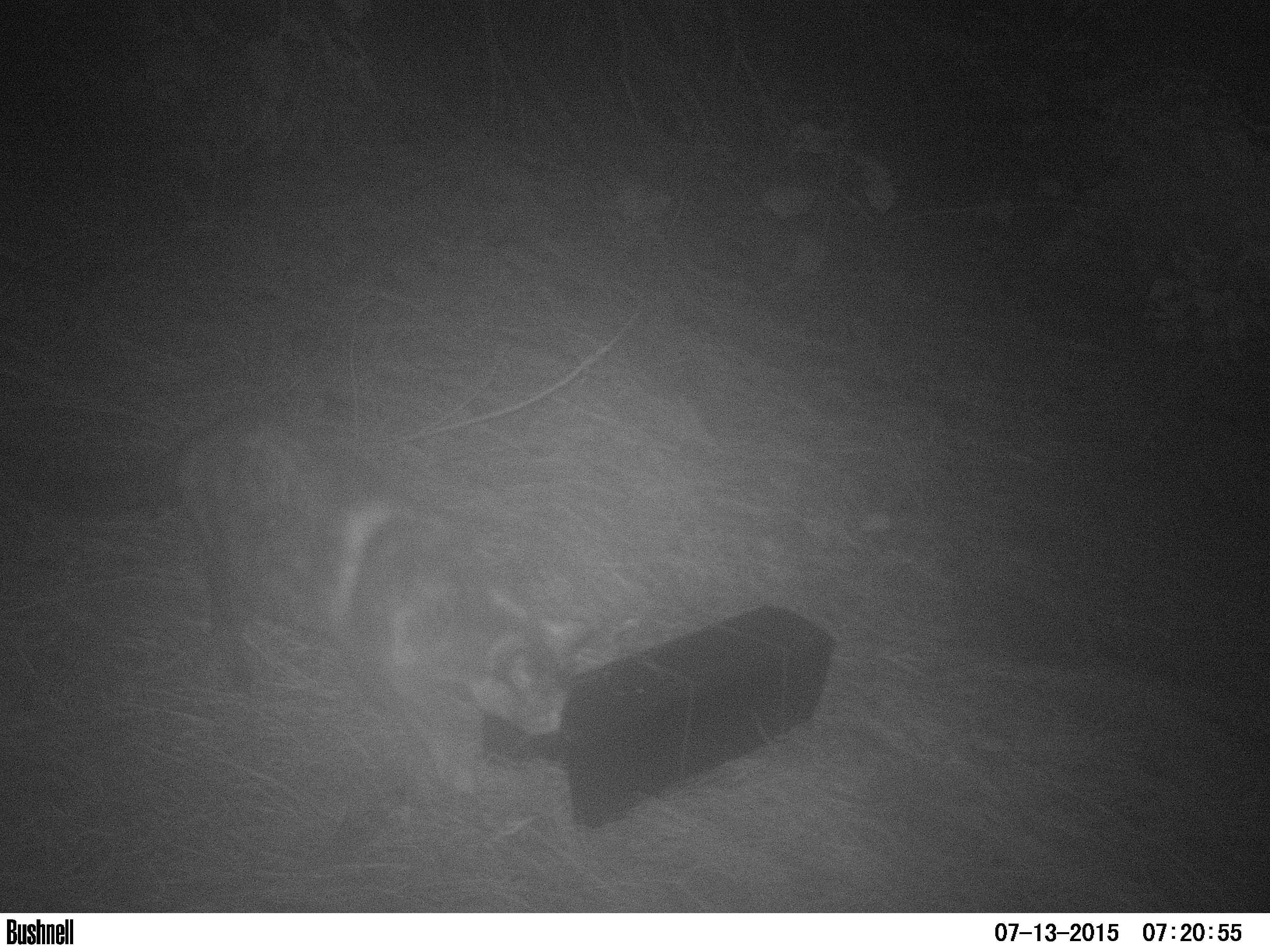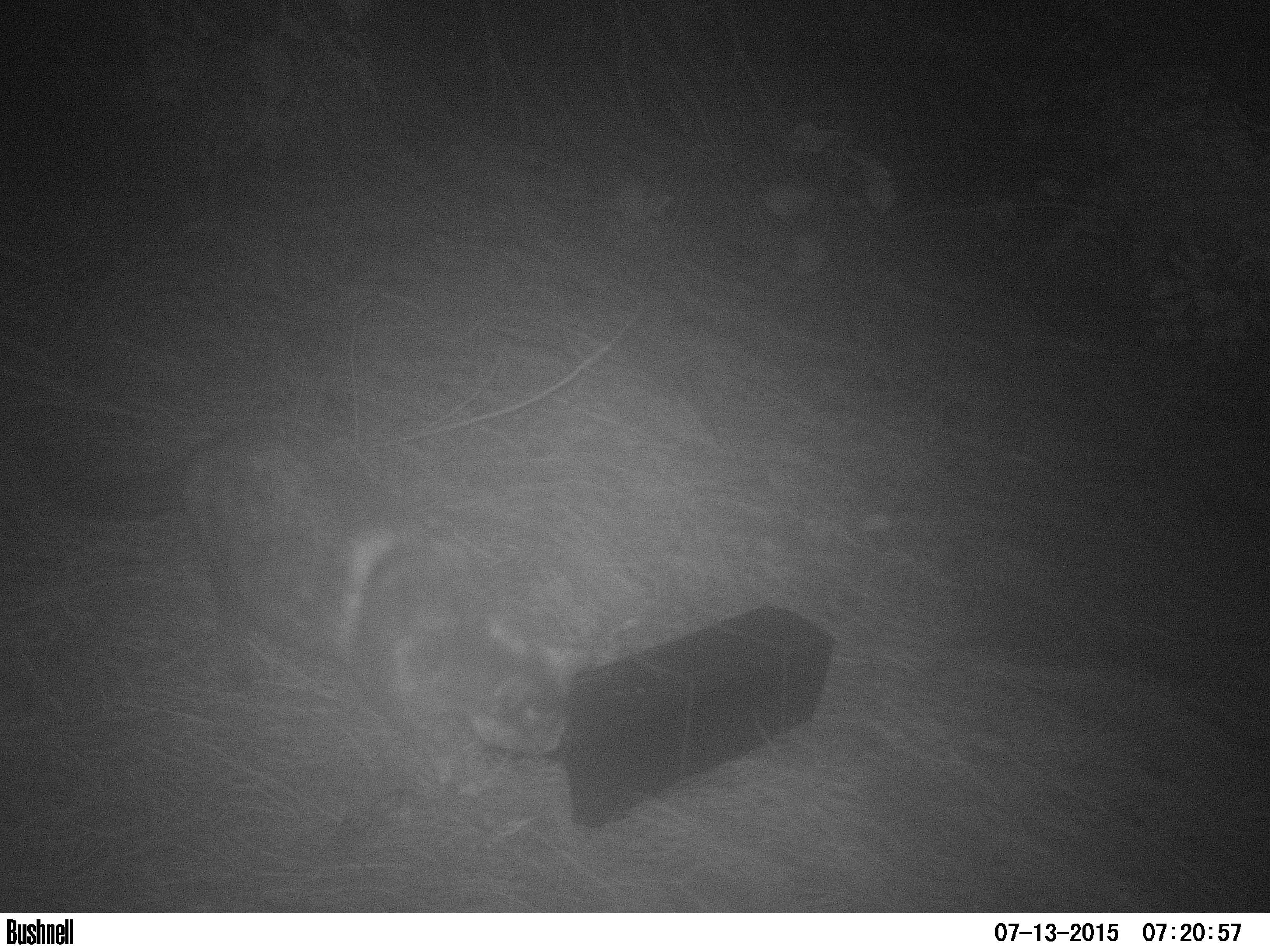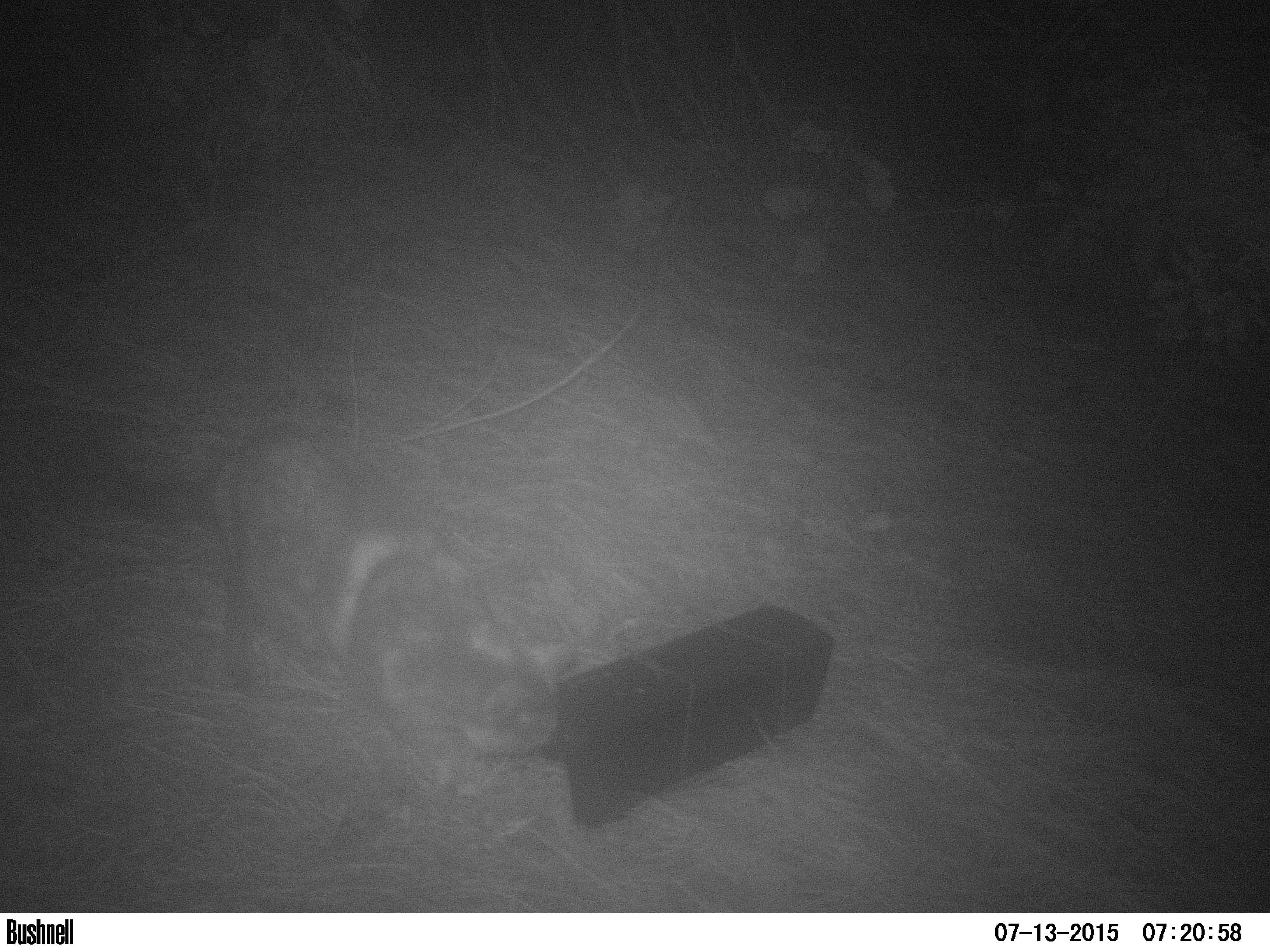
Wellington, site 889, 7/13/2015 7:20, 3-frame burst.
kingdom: Animalia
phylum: Chordata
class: Mammalia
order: Carnivora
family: Felidae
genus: Felis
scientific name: Felis catus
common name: cat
Cat (Felis catus).